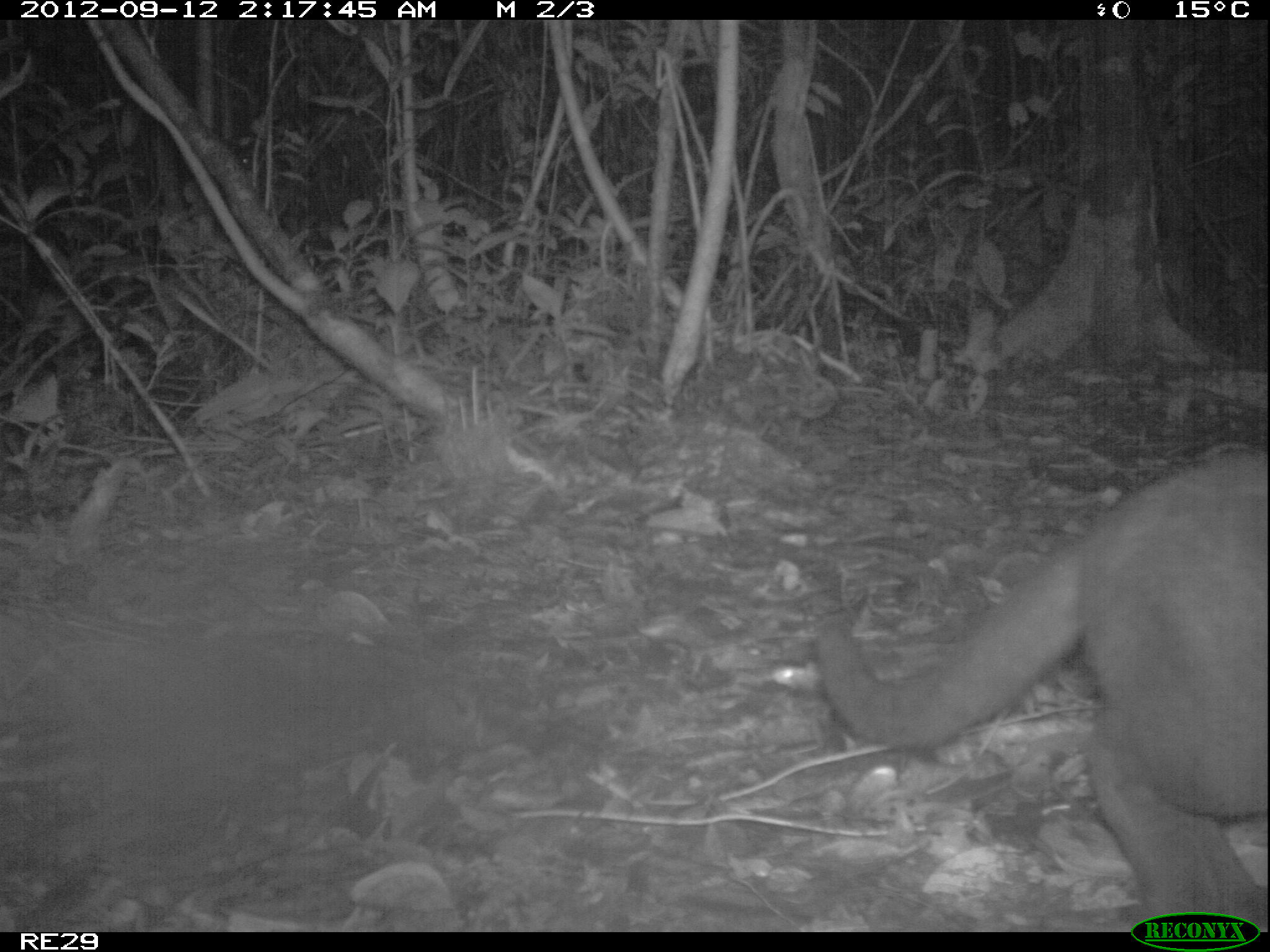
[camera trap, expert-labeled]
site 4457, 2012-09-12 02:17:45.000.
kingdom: Animalia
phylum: Chordata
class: Mammalia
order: Carnivora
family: Felidae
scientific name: Felidae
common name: felids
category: felis sp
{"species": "felis sp (felids) (Felidae)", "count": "1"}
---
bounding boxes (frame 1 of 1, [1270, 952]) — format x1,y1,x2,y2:
felis sp: 809,443,1267,931